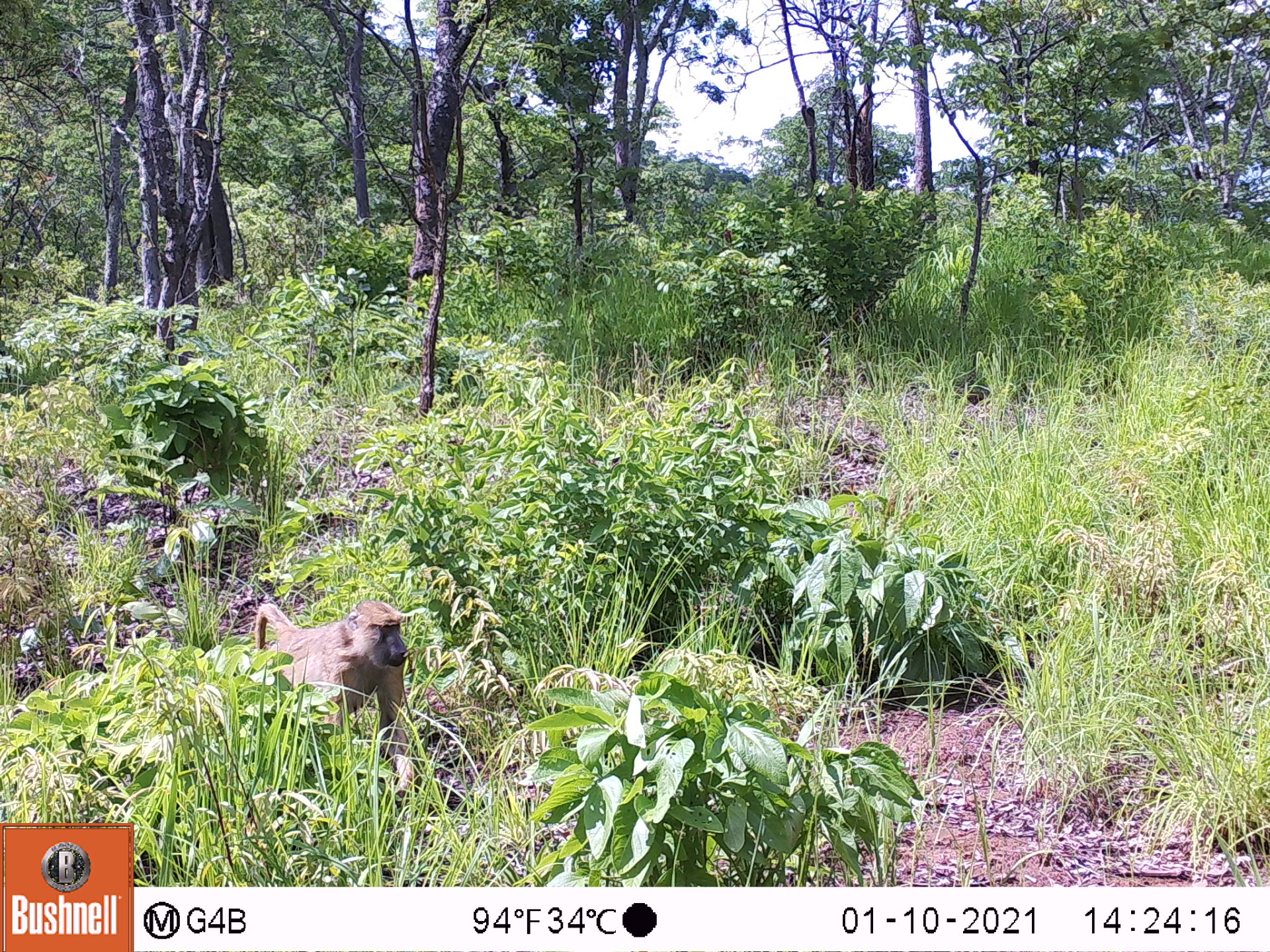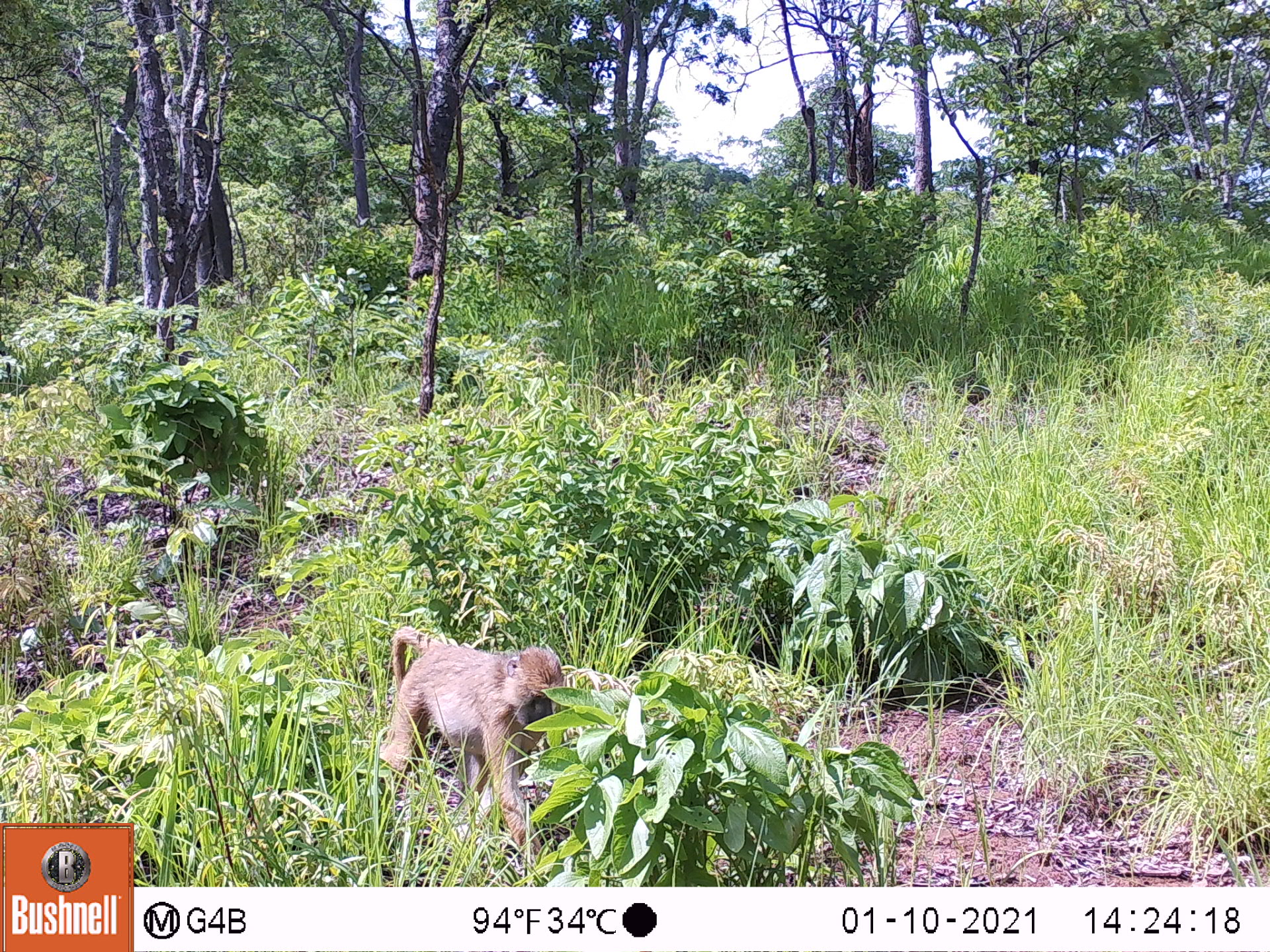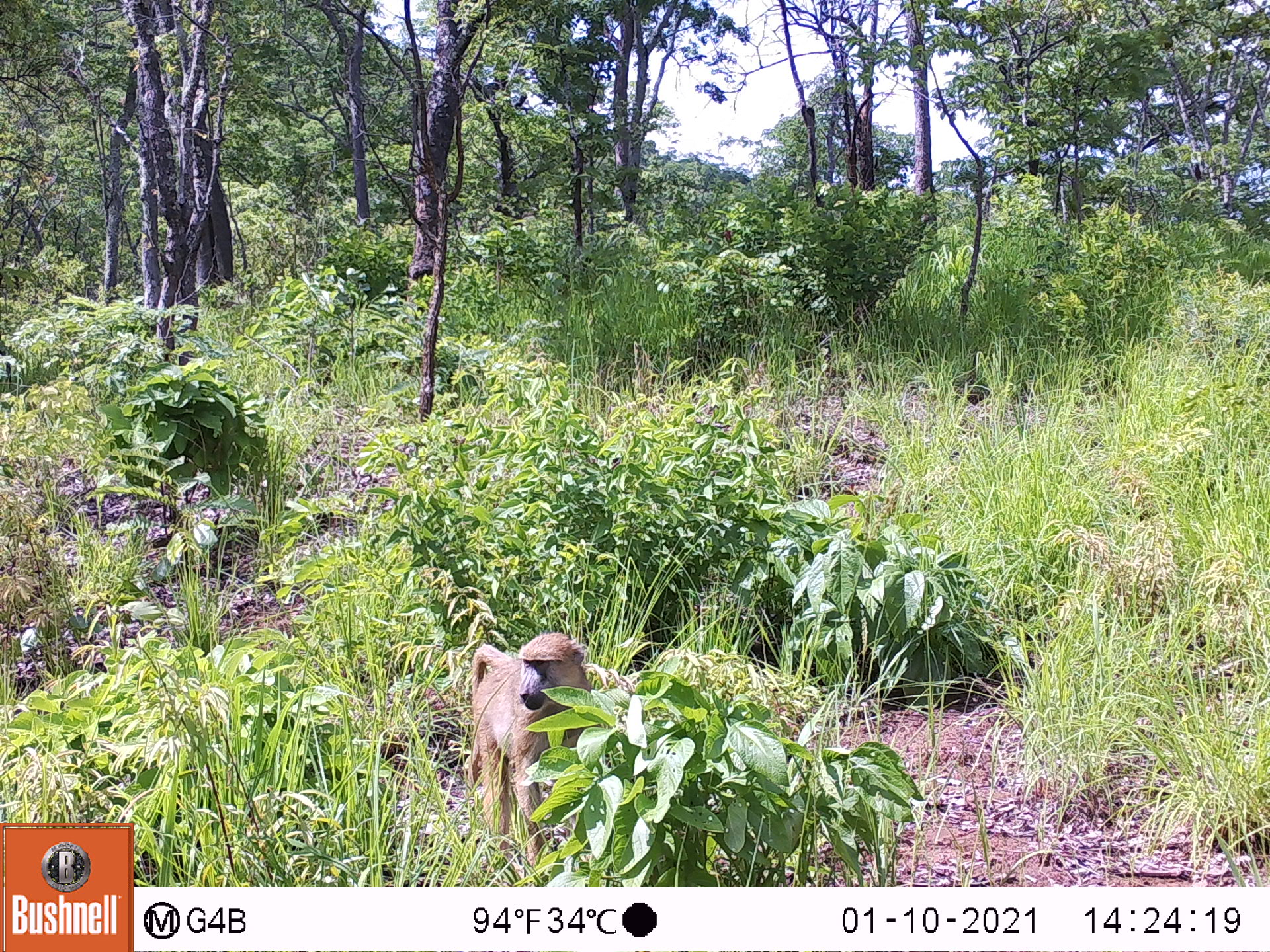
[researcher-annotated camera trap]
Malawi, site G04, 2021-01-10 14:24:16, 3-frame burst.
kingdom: Animalia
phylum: Chordata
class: Mammalia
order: Primates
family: Cercopithecidae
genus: Papio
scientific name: Papio cynocephalus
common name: yellow baboon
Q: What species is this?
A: Yellow baboon (Papio cynocephalus).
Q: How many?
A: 1.